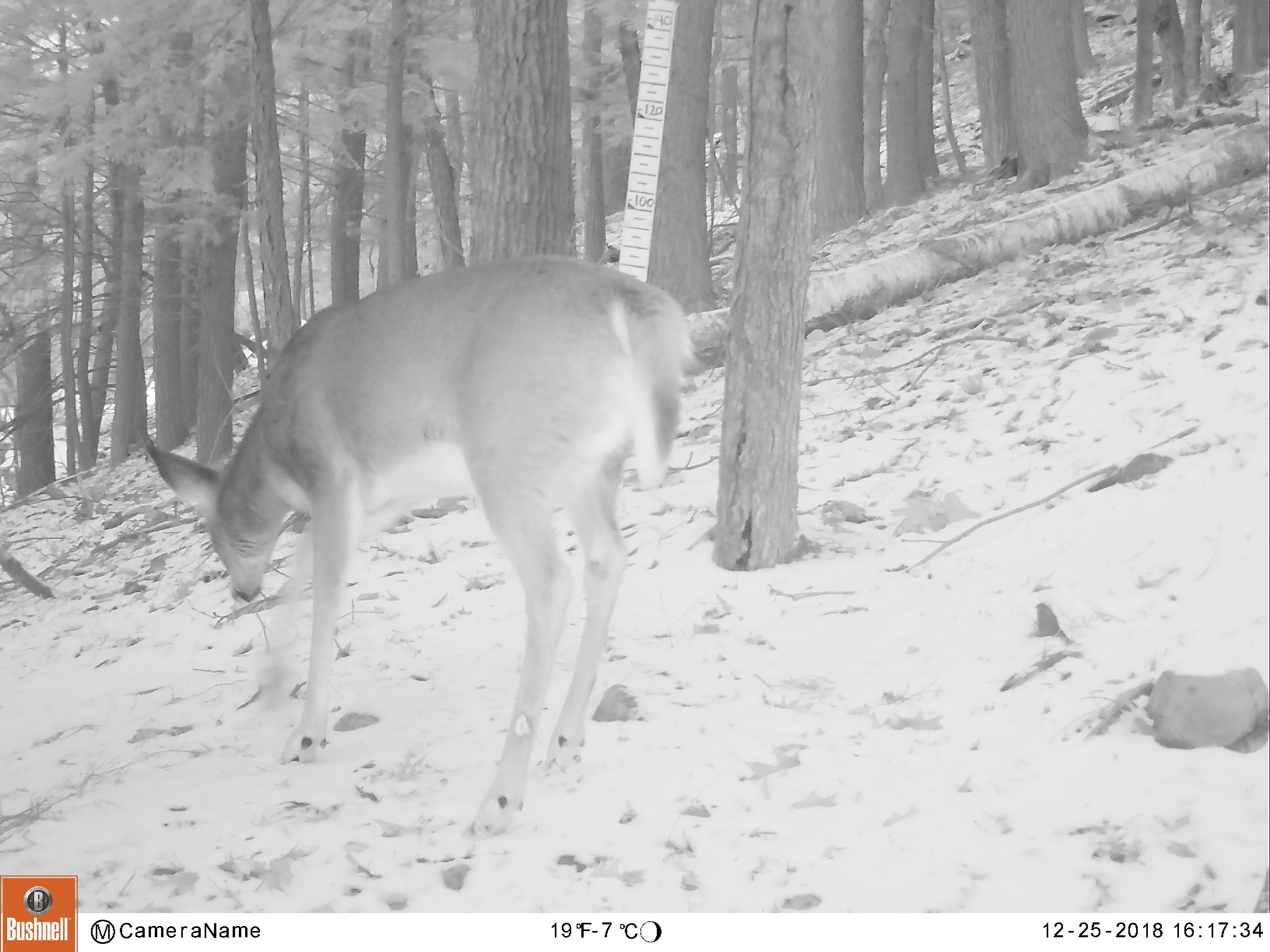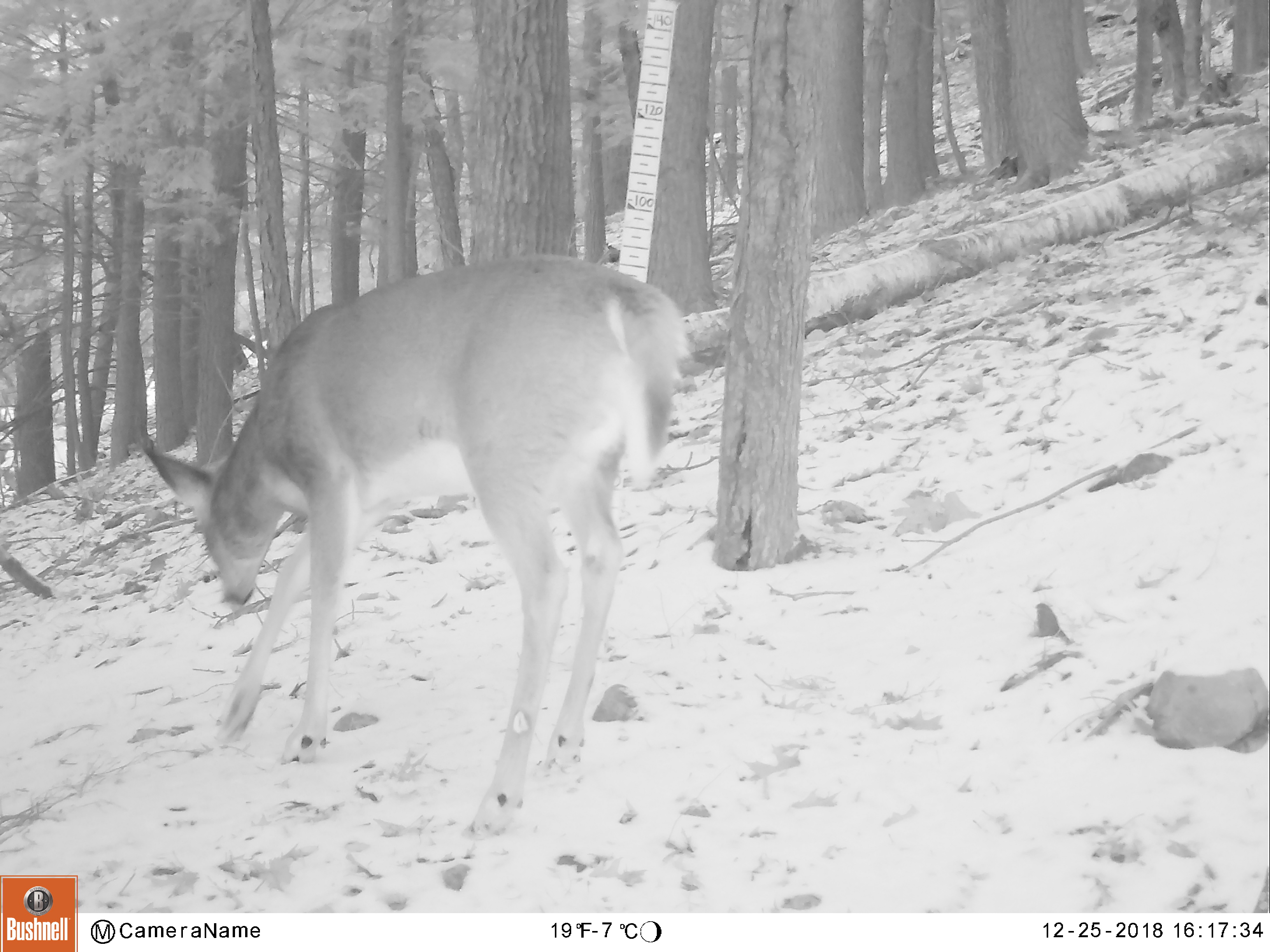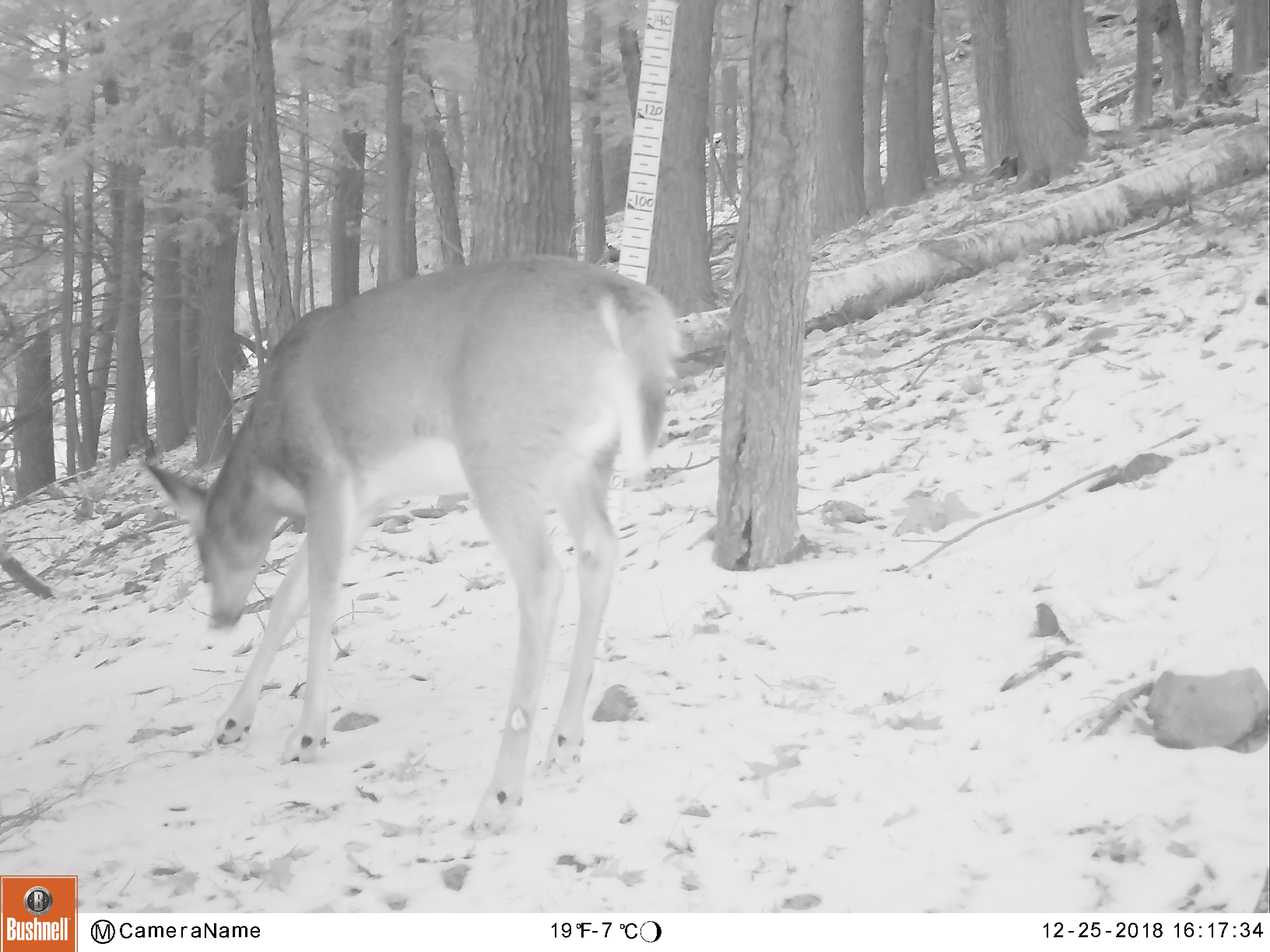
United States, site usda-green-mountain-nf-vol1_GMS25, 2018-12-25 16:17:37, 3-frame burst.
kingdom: Animalia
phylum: Chordata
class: Mammalia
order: Artiodactyla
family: Cervidae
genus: Odocoileus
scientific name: Odocoileus virginianus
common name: white-tailed deer